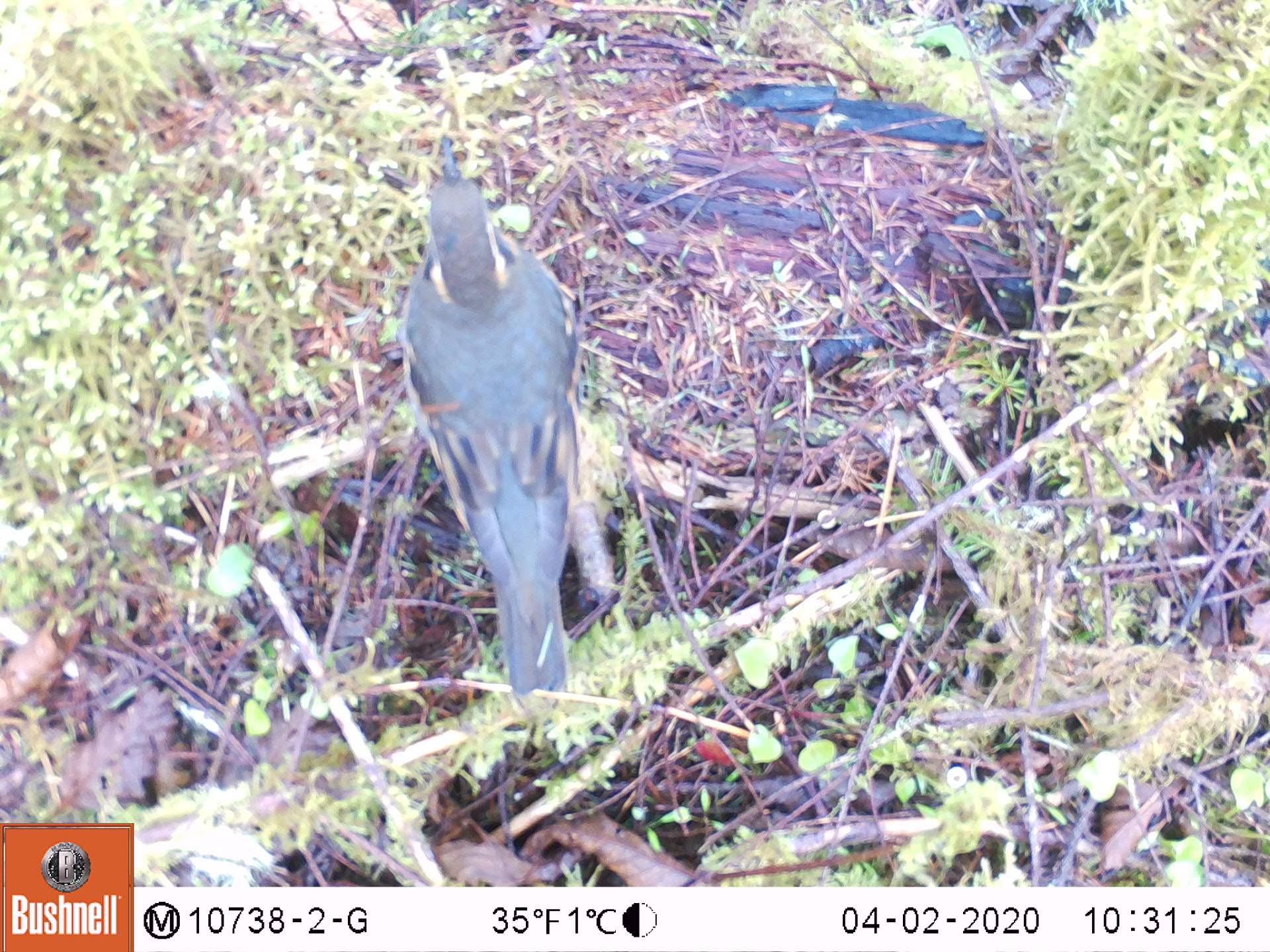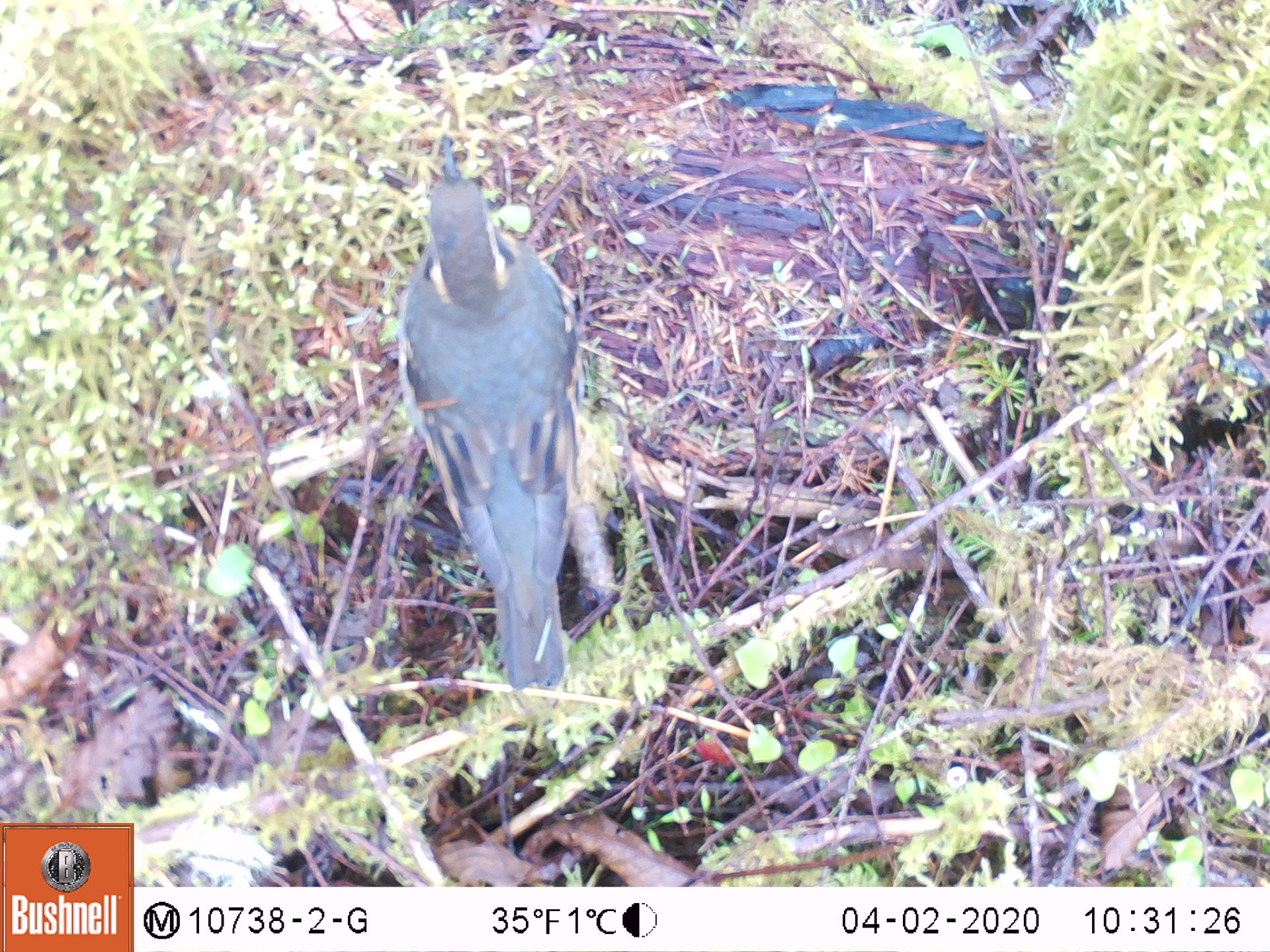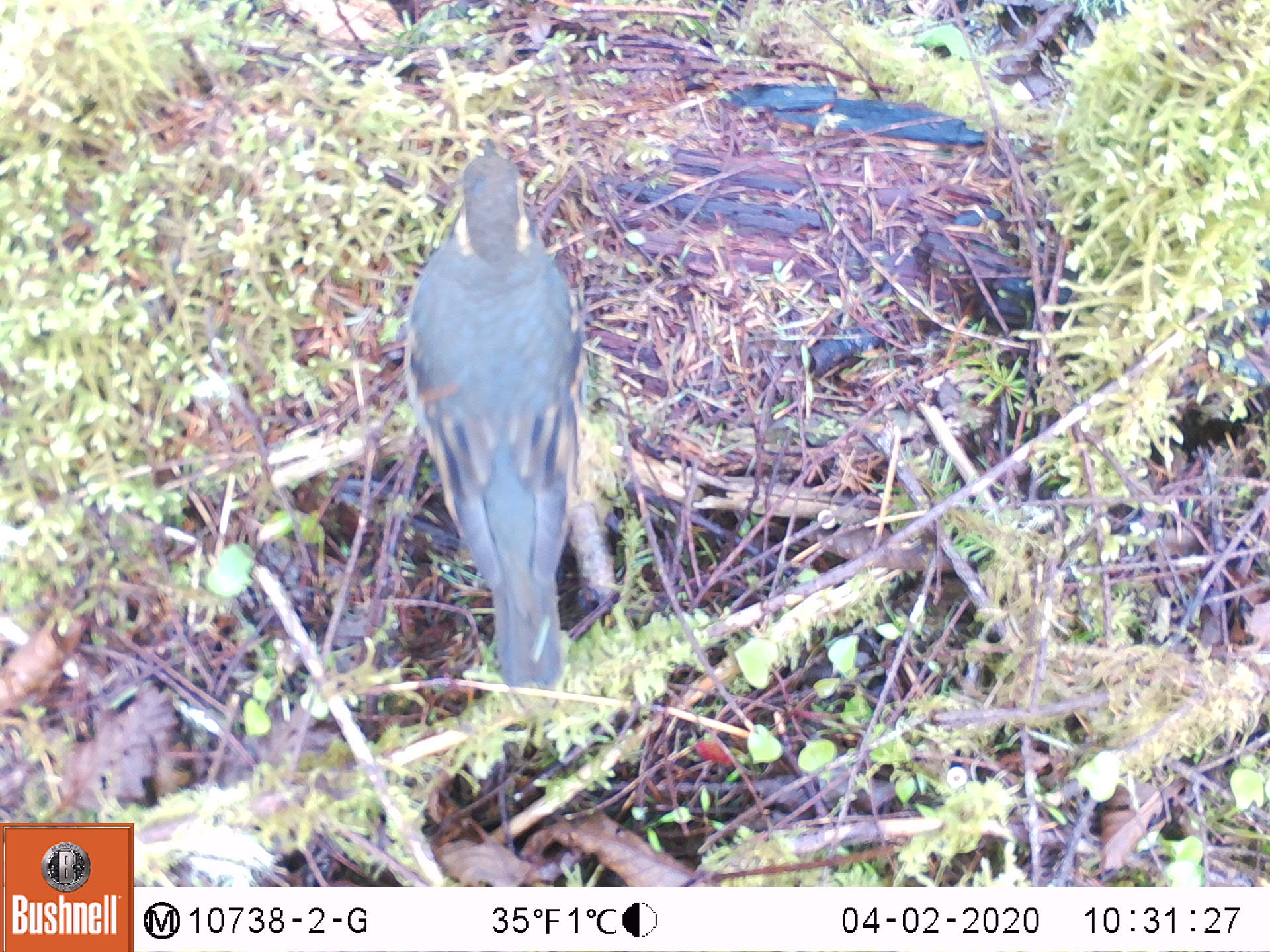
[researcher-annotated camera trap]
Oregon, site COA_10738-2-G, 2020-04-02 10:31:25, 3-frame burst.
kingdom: Animalia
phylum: Chordata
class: Aves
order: Passeriformes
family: Turdidae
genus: Ixoreus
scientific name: Ixoreus naevius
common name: varied thrush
Varied thrush (Ixoreus naevius).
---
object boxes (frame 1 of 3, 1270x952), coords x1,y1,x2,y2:
varied thrush: 403,139,578,692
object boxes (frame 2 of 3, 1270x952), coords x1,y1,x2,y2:
varied thrush: 397,136,577,689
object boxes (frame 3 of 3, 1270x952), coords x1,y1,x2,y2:
varied thrush: 402,135,583,691